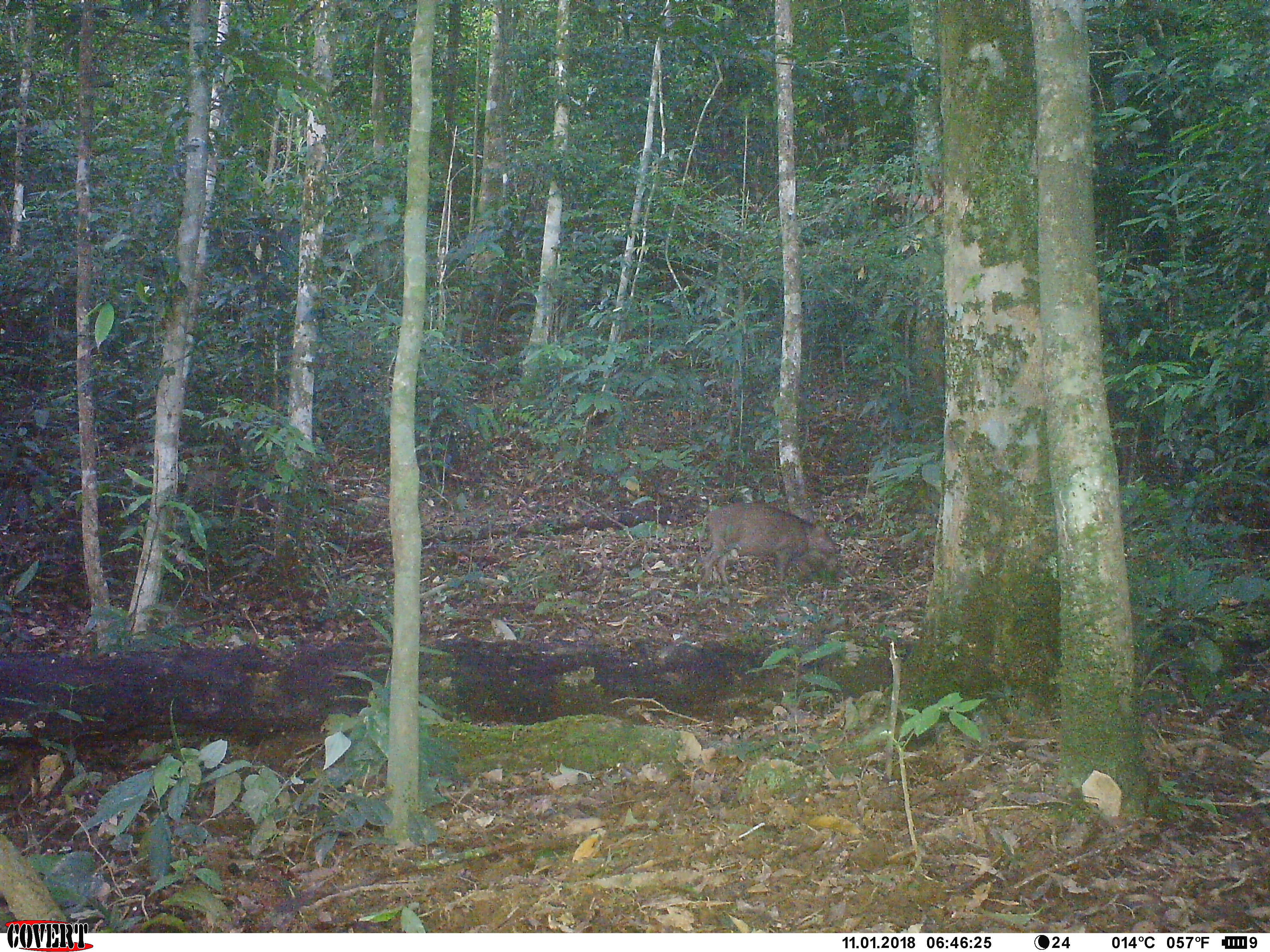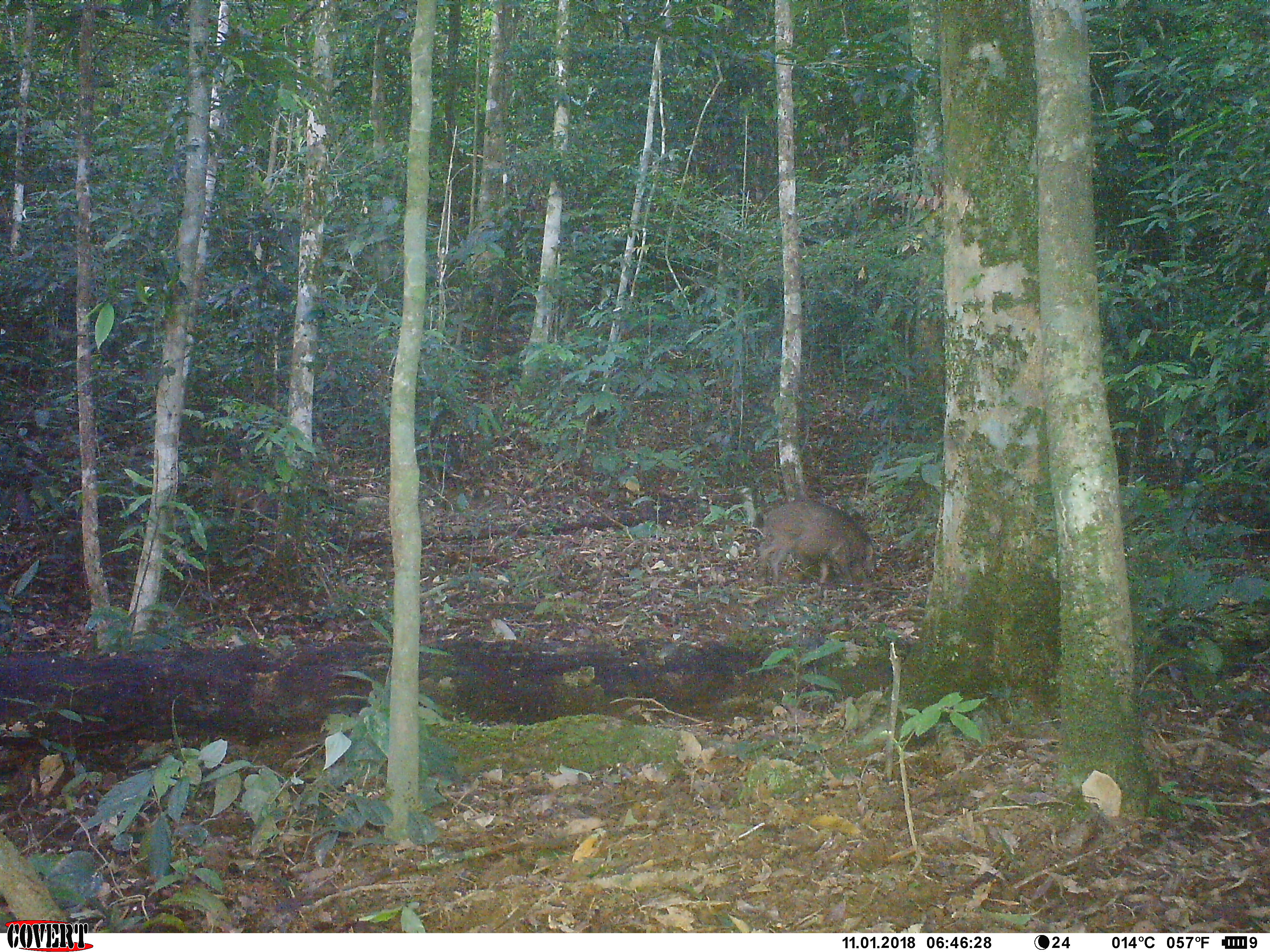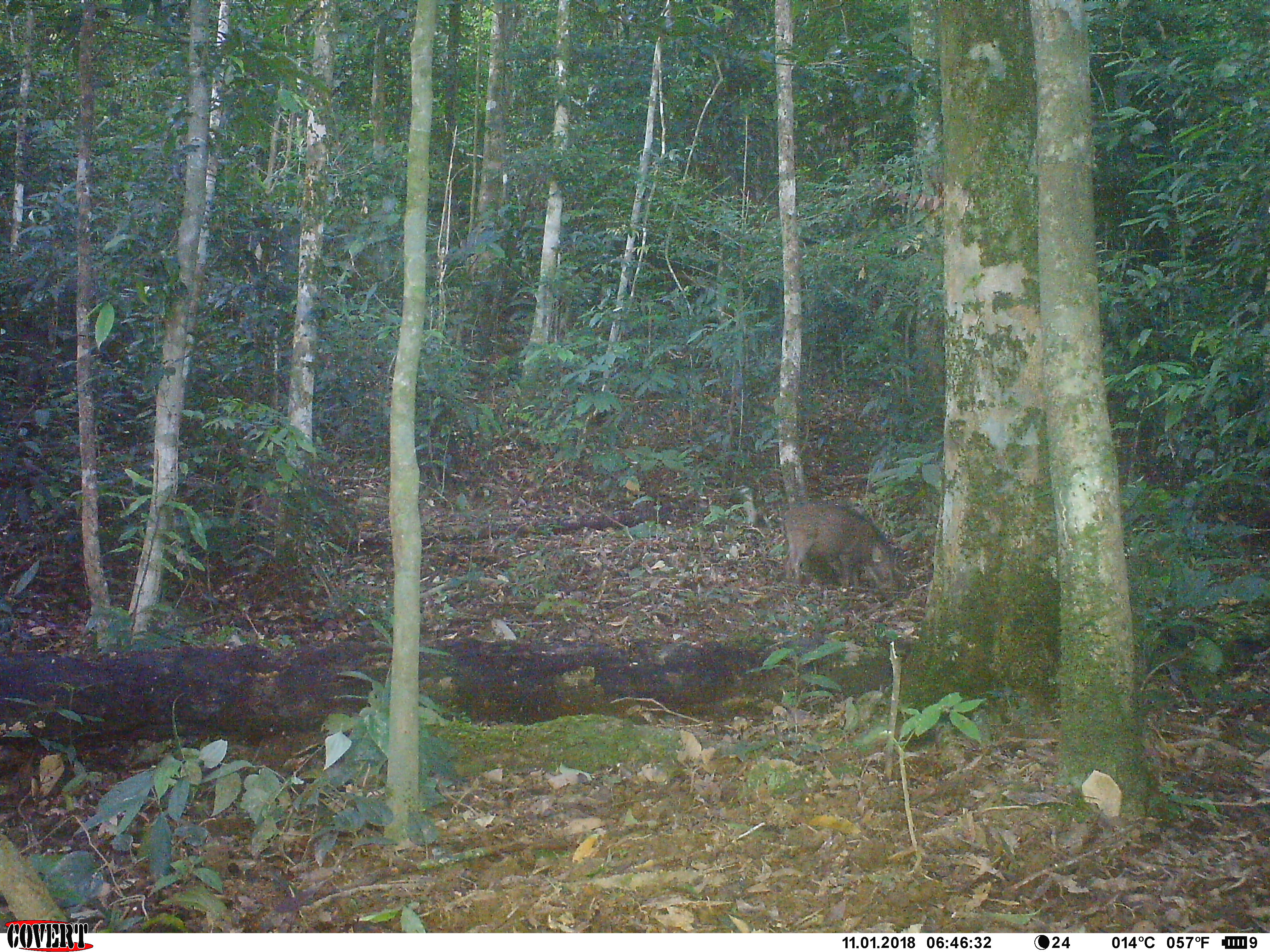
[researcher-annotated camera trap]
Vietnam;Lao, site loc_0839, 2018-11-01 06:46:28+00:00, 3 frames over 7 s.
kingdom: Animalia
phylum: Chordata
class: Mammalia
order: Artiodactyla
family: Suidae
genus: Sus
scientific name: Sus scrofa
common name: eurasian wild pig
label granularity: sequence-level